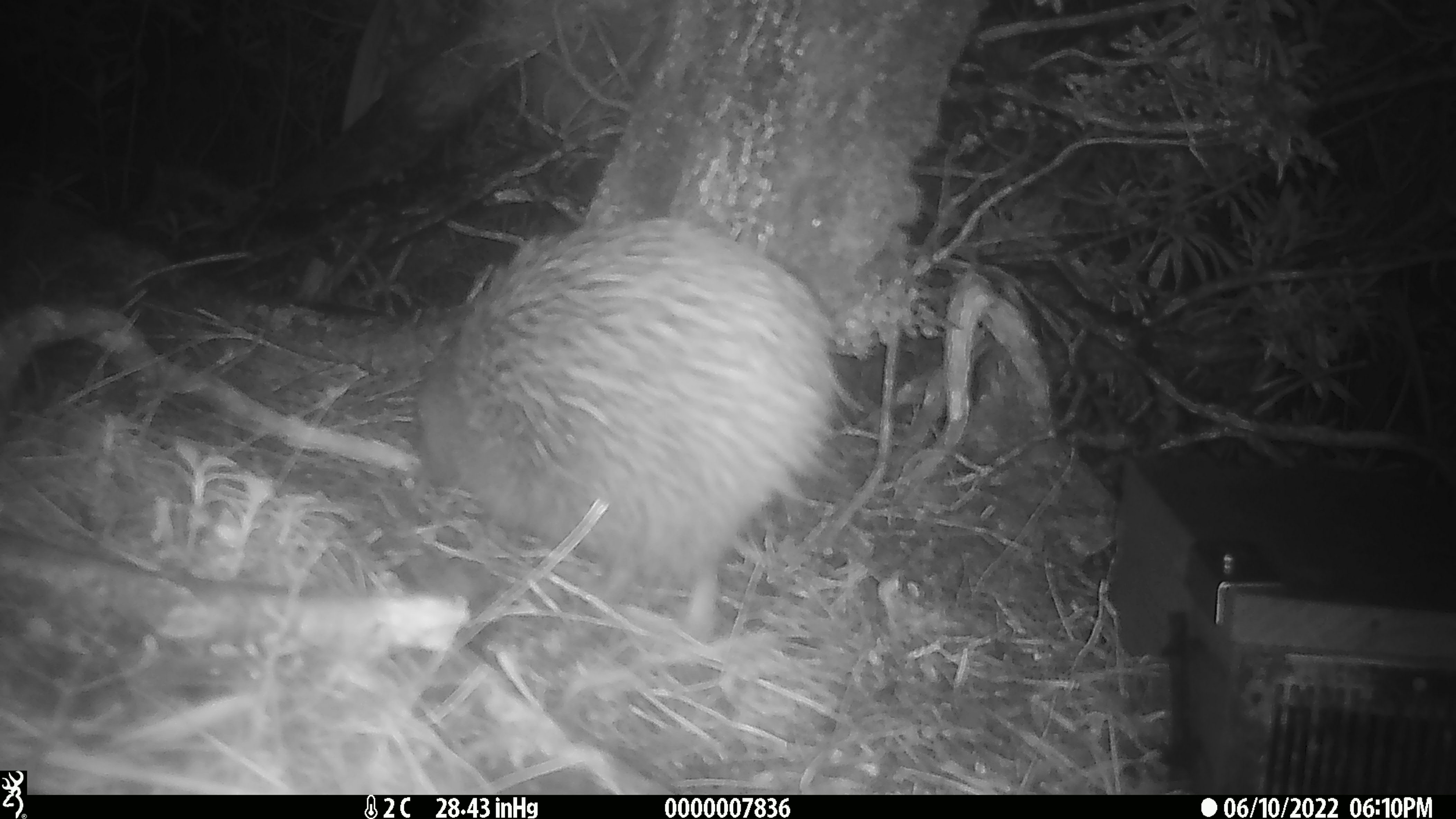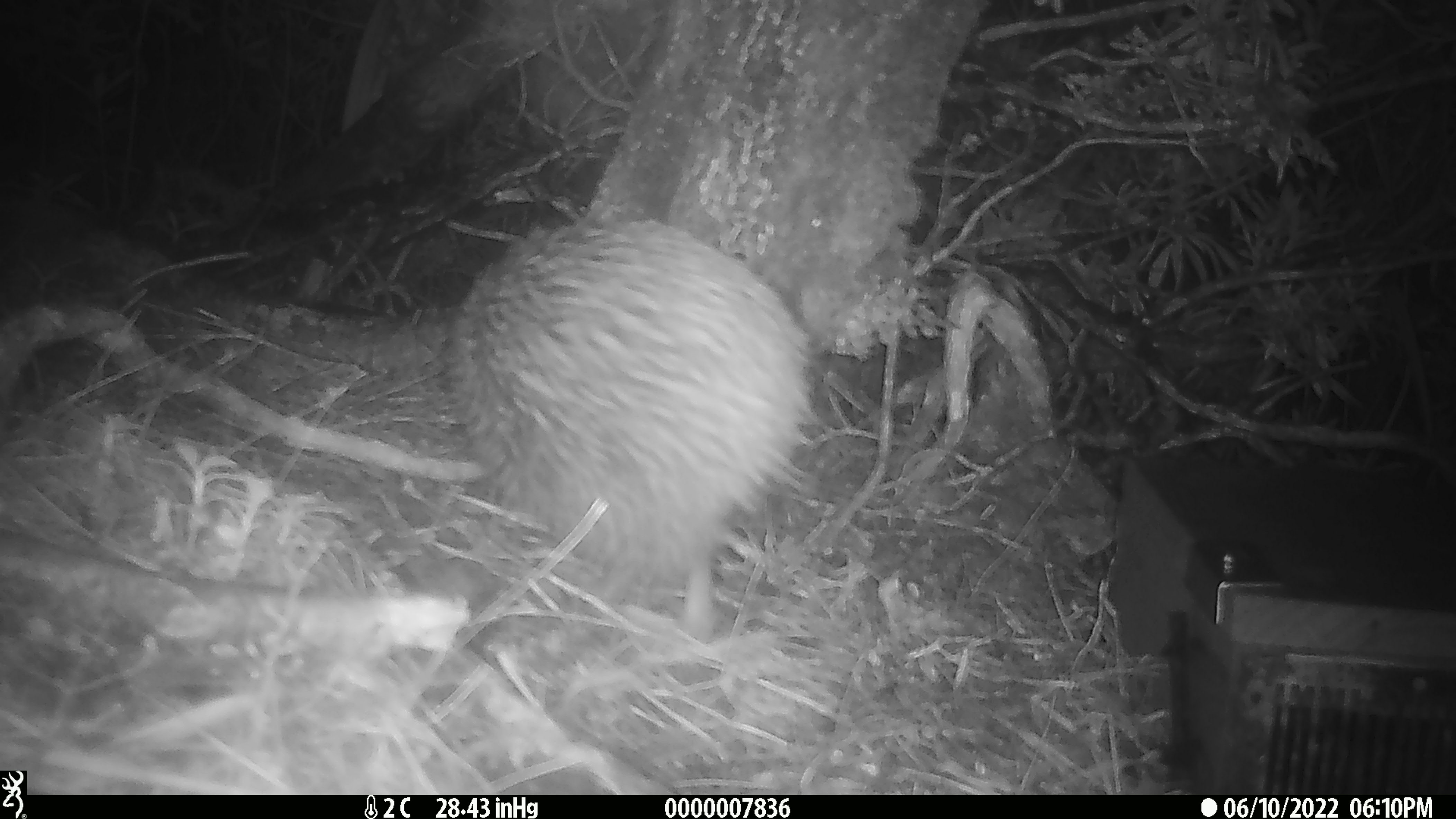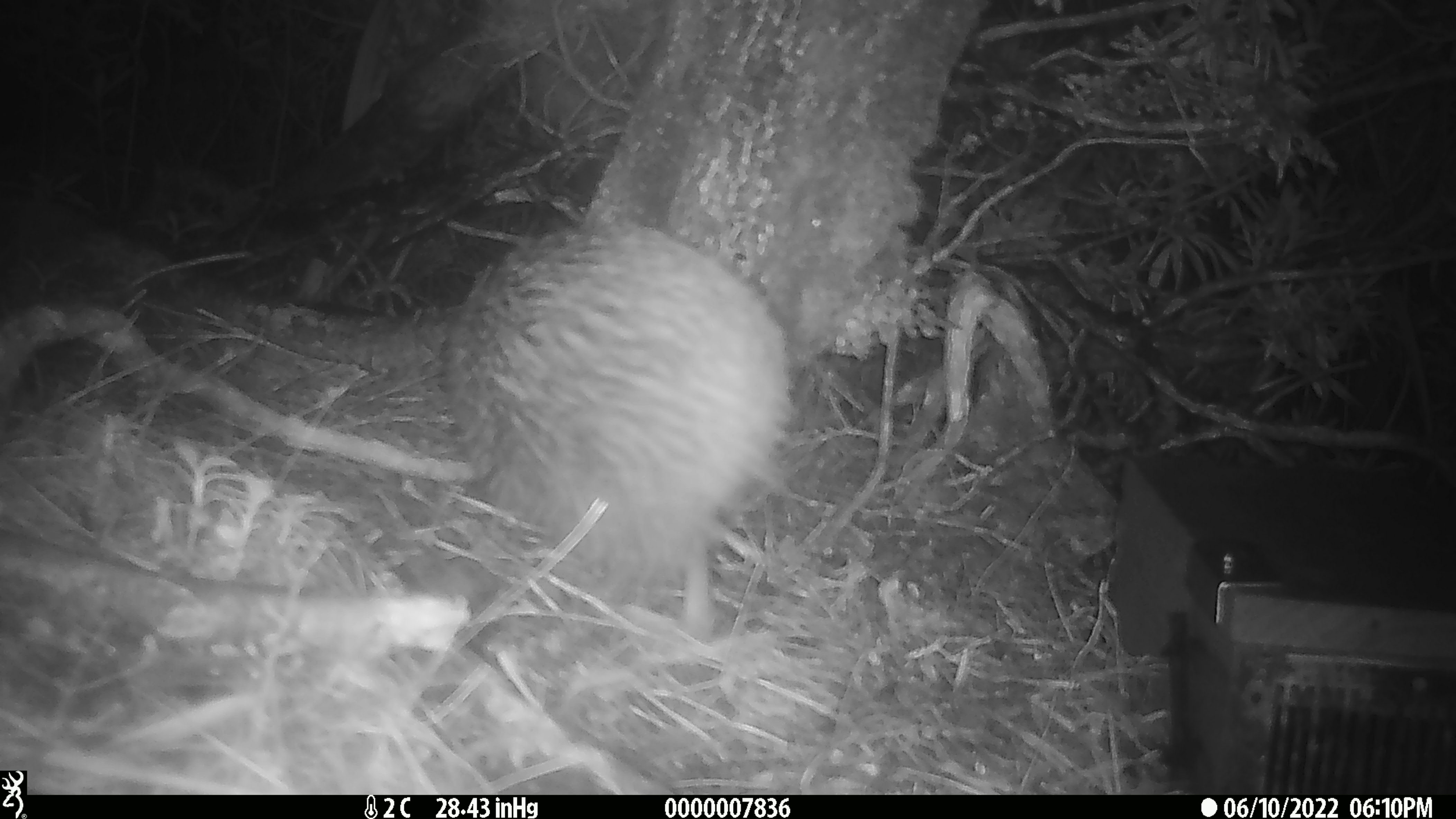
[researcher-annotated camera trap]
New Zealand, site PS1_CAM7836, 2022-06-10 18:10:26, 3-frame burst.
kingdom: Animalia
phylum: Chordata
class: Aves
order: Apterygiformes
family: Apterygidae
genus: Apteryx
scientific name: Apteryx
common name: kiwi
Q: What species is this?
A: Kiwi (Apteryx).